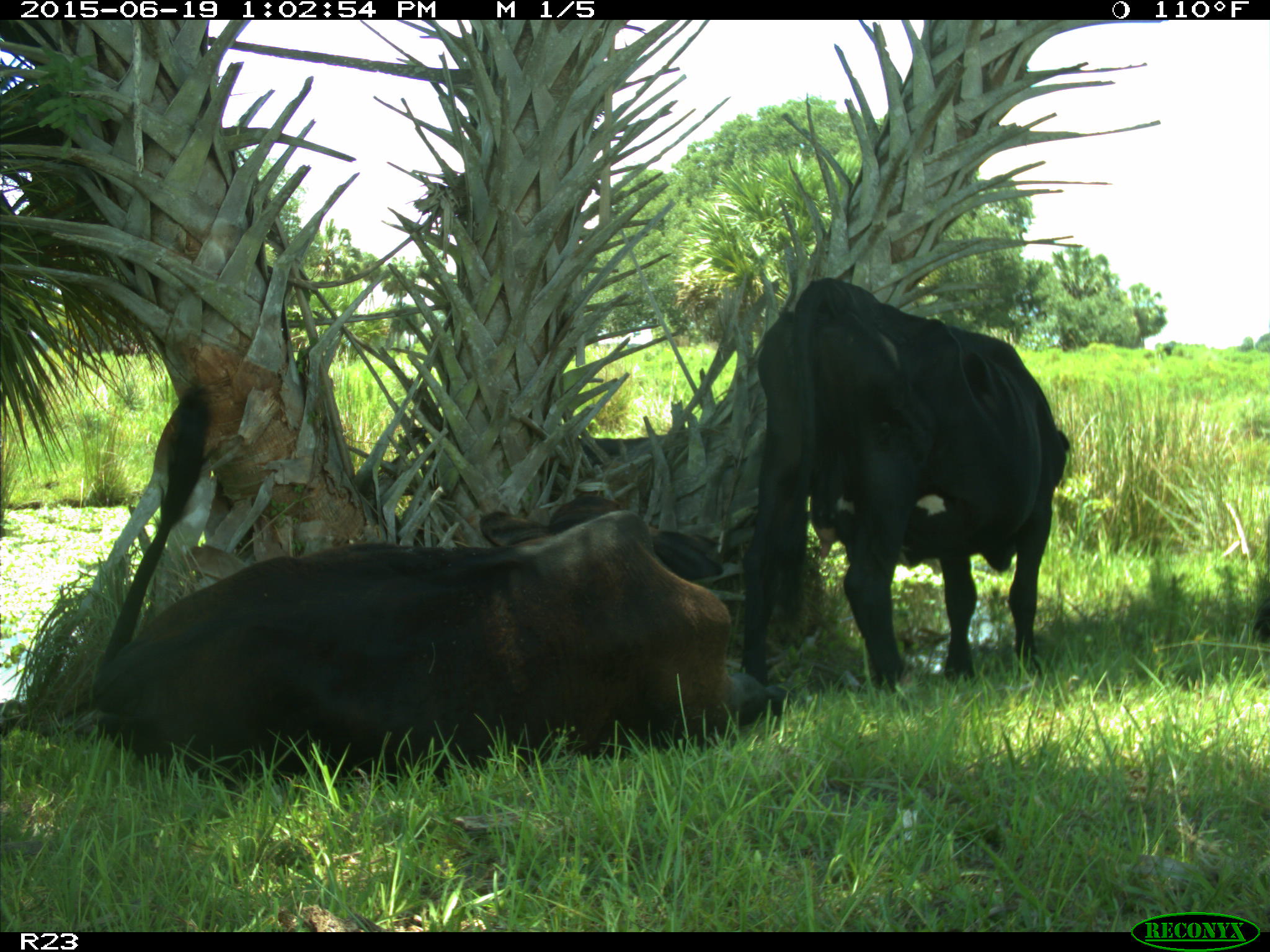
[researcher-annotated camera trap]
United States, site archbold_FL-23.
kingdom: Animalia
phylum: Chordata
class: Mammalia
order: Artiodactyla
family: Suidae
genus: Sus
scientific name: Sus scrofa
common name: wild boar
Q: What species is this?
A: Sus scrofa (wild boar).